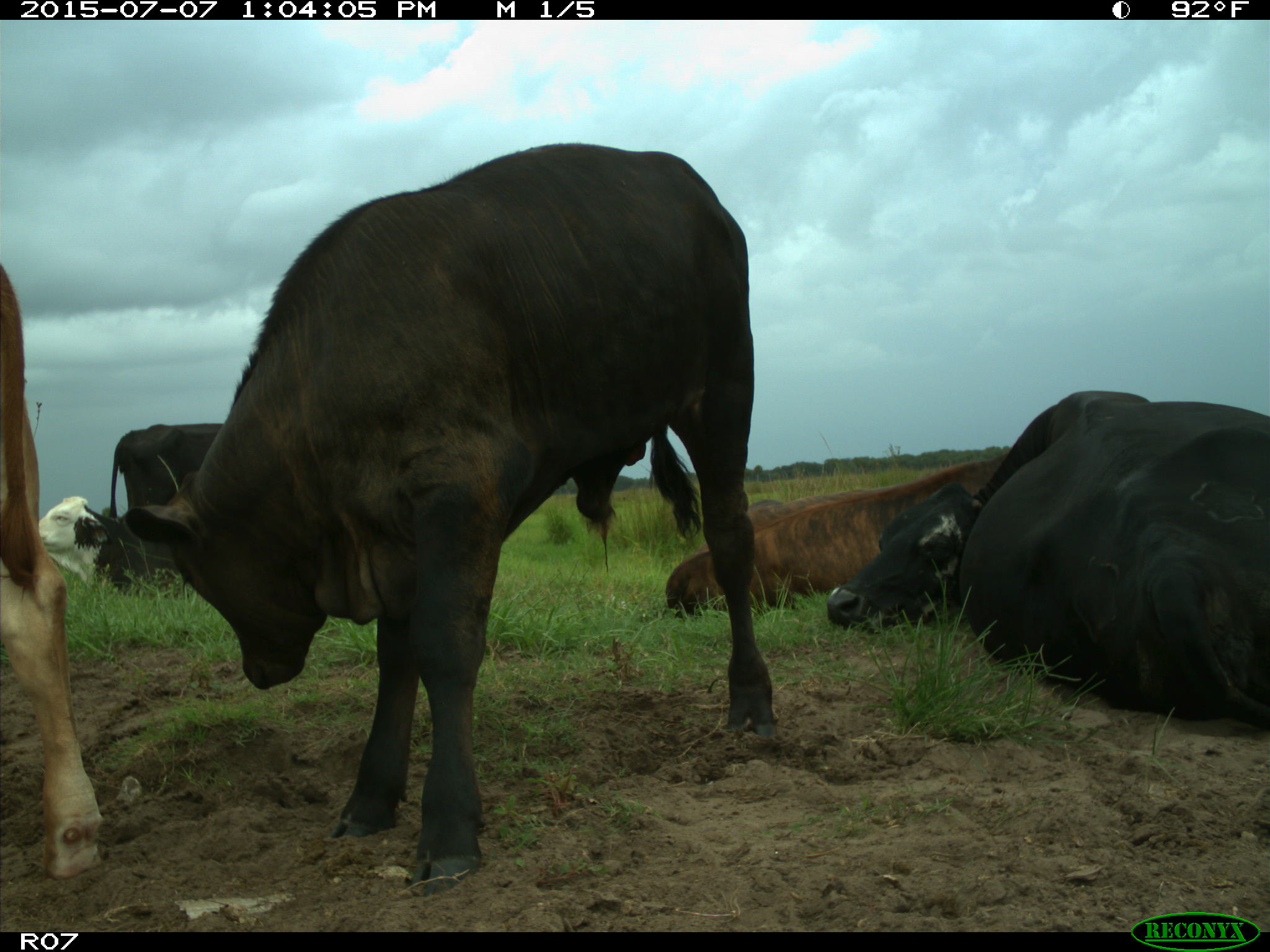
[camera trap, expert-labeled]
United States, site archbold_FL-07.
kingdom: Animalia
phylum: Chordata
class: Mammalia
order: Artiodactyla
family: Bovidae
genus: Bos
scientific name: Bos taurus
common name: domestic cow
Bos taurus (domestic cow).